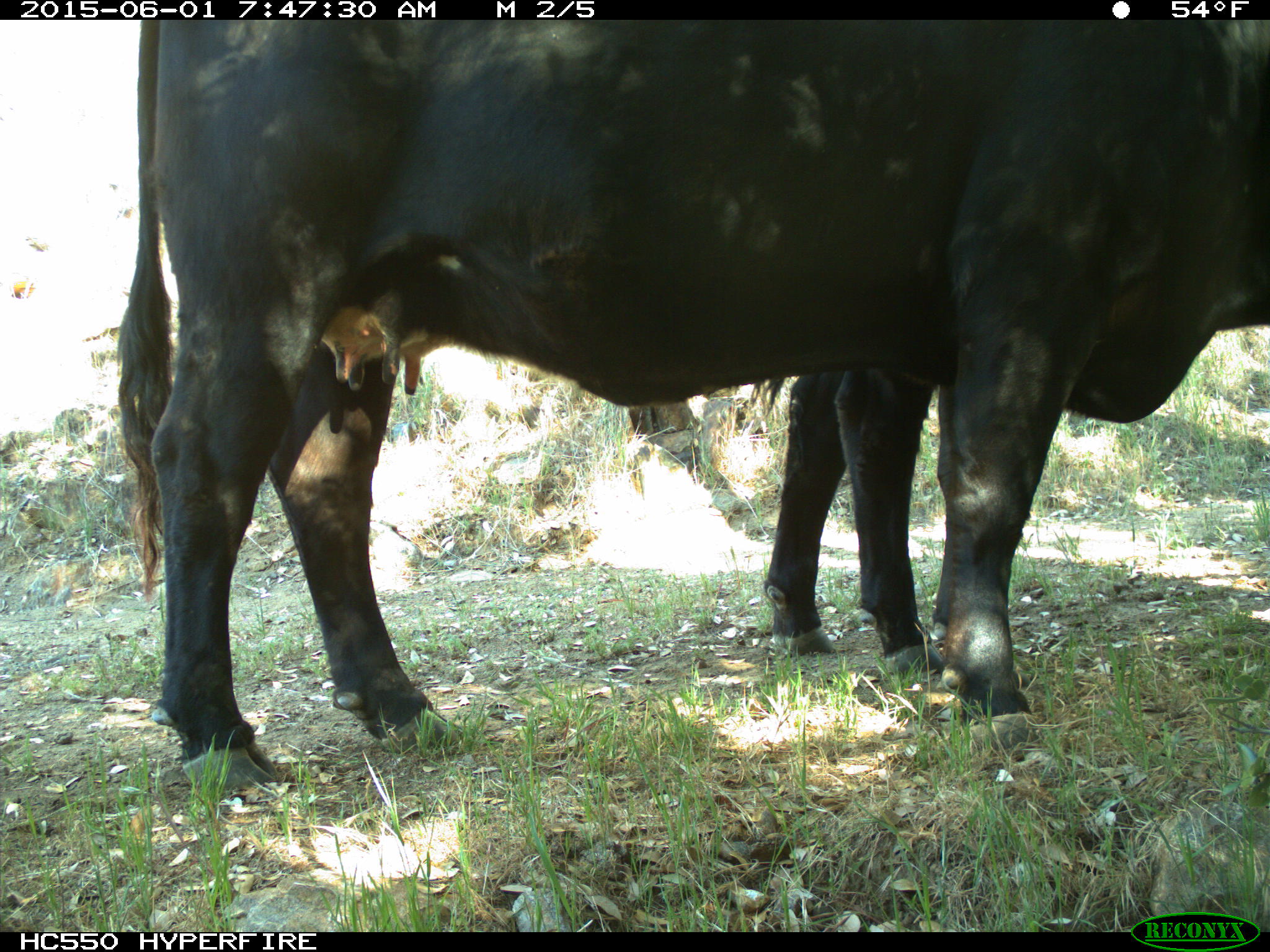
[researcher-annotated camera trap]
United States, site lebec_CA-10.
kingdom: Animalia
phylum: Chordata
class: Mammalia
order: Artiodactyla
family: Bovidae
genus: Bos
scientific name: Bos taurus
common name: domestic cow